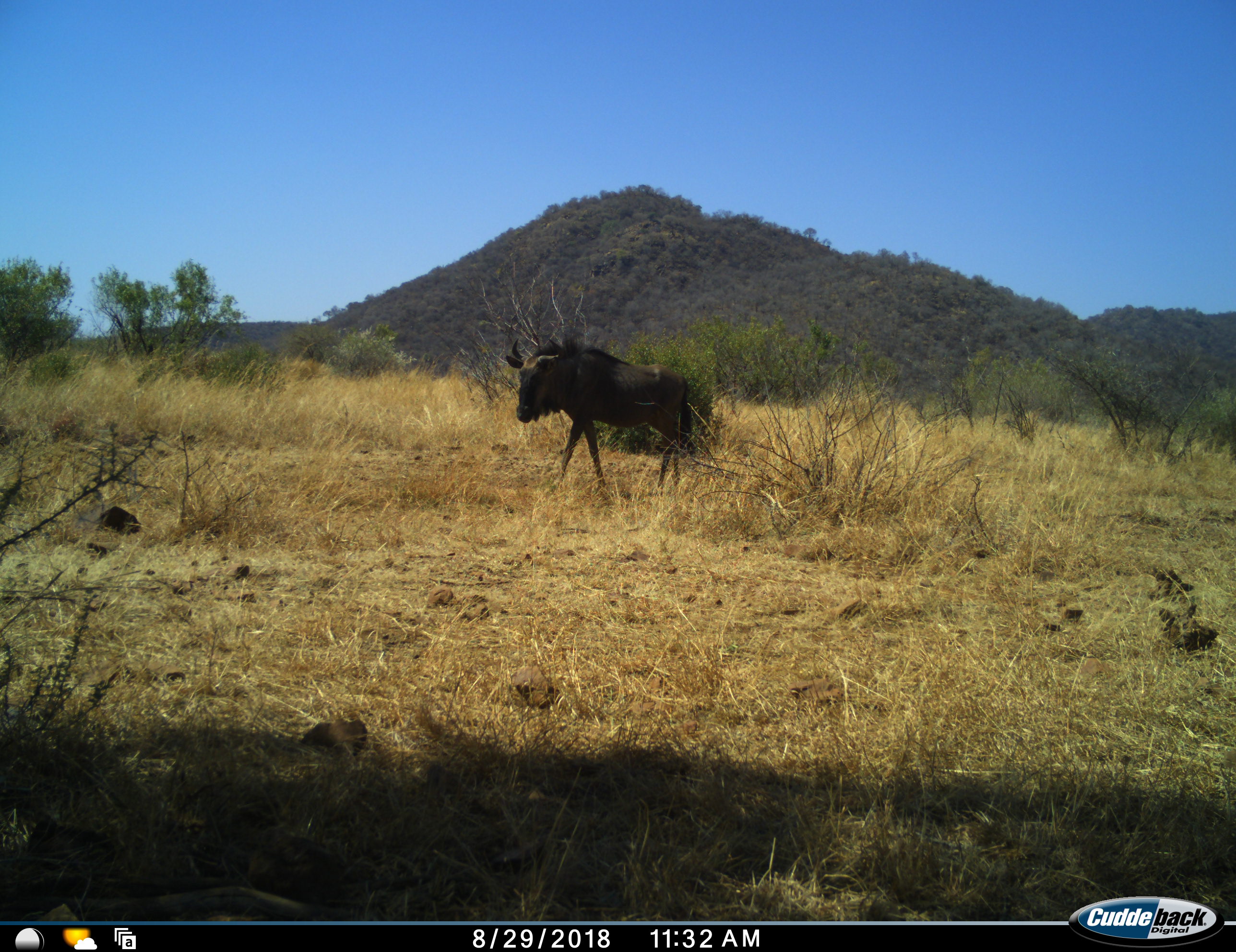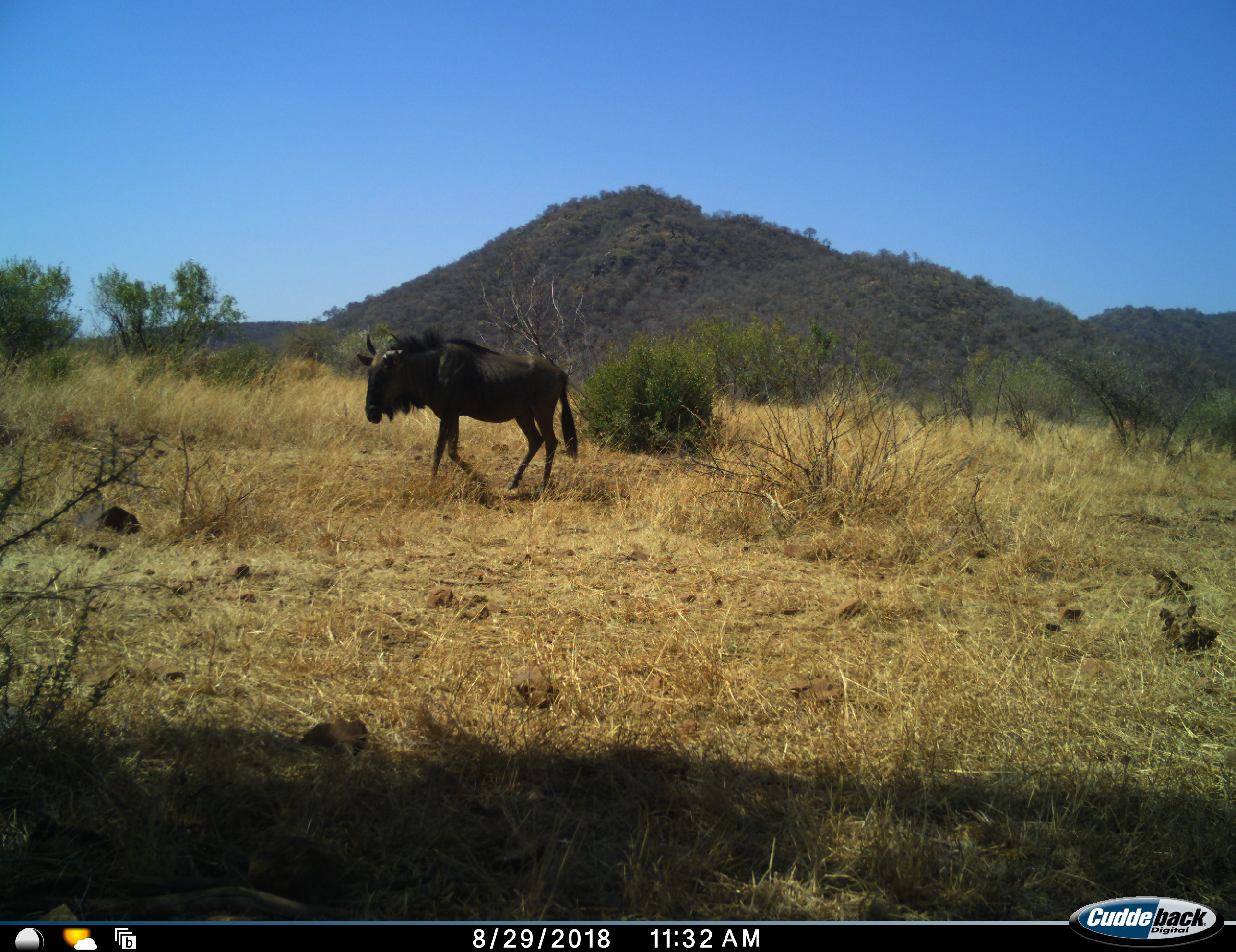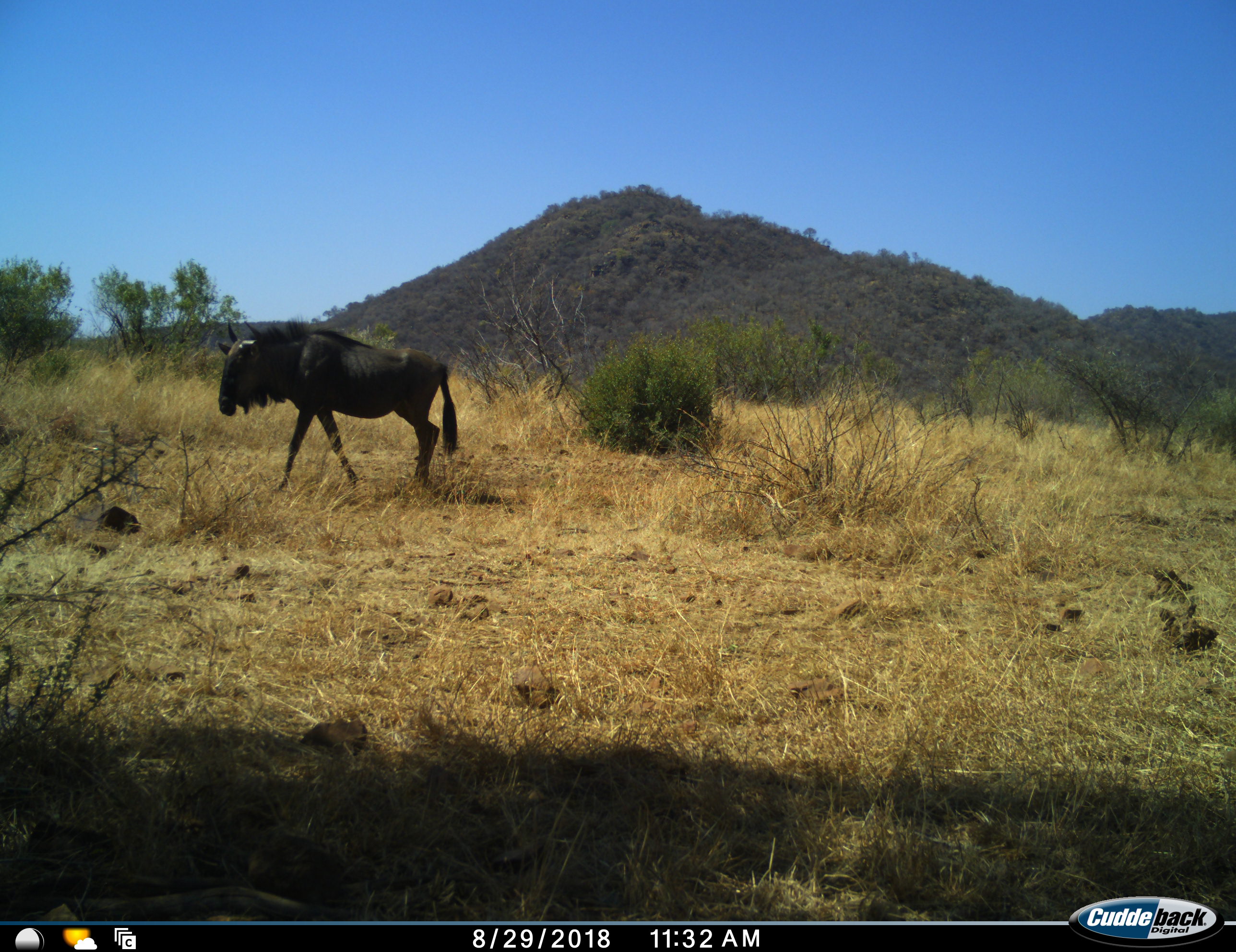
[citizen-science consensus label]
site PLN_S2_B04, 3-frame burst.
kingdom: Animalia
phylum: Chordata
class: Mammalia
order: Artiodactyla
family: Bovidae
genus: Connochaetes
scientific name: Connochaetes taurinus taurinus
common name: blue wildebeest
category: wildebeestblue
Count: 1.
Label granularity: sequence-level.